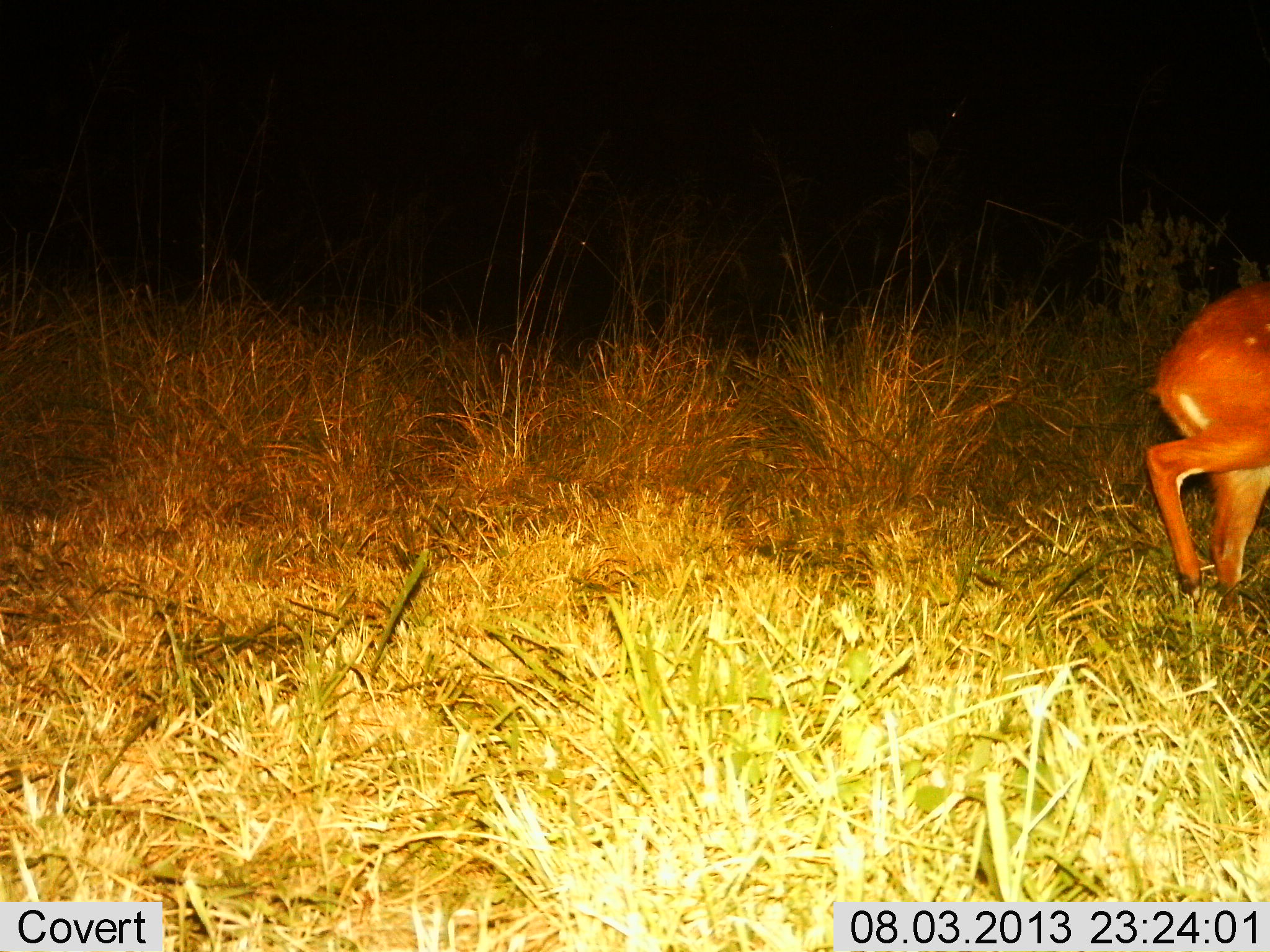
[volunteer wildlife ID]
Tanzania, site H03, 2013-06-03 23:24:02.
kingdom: Animalia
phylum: Chordata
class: Mammalia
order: Artiodactyla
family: Bovidae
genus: Tragelaphus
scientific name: Tragelaphus scriptus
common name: bushbuck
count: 1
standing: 24%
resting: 0%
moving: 76%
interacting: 0%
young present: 0%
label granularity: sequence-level